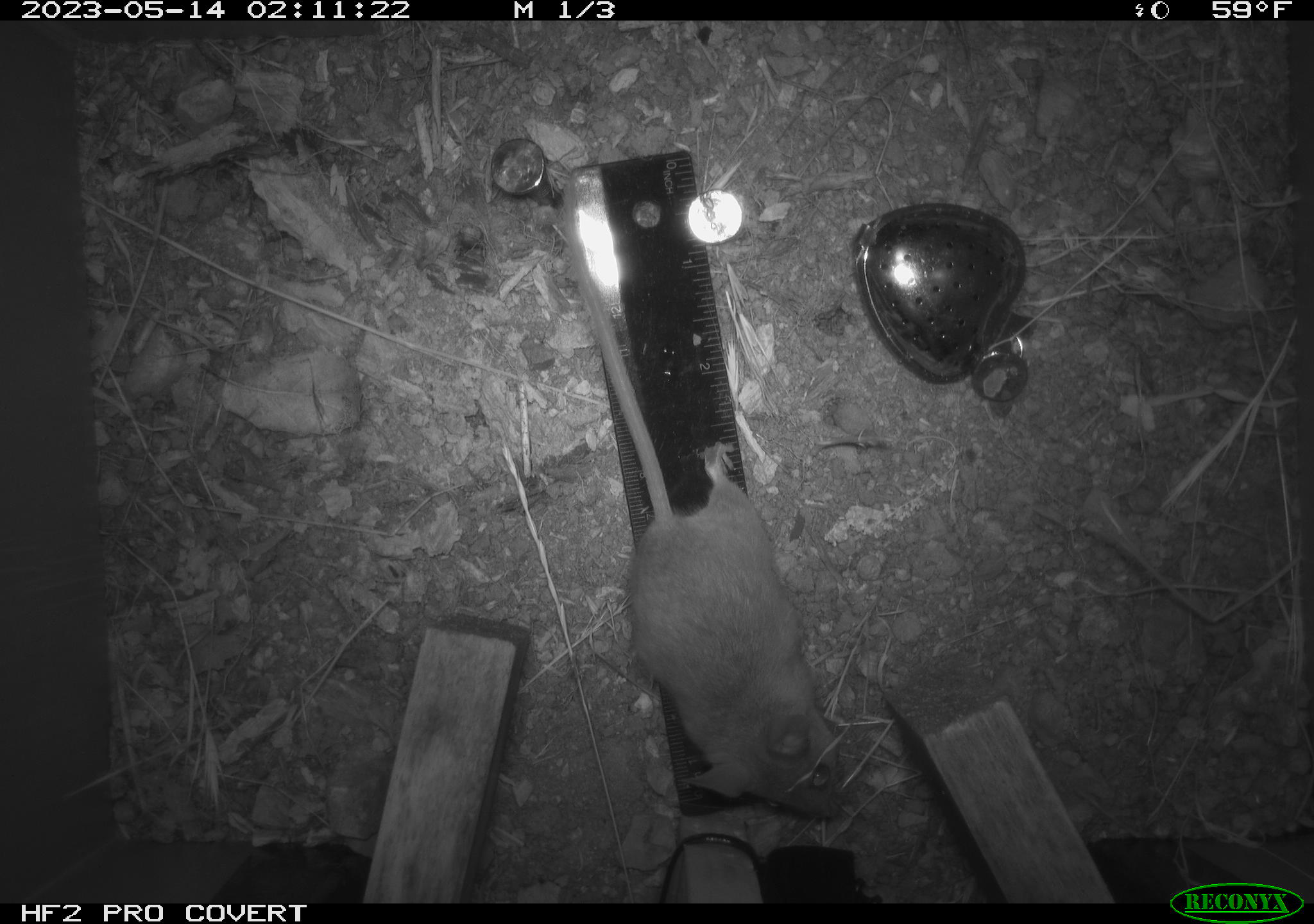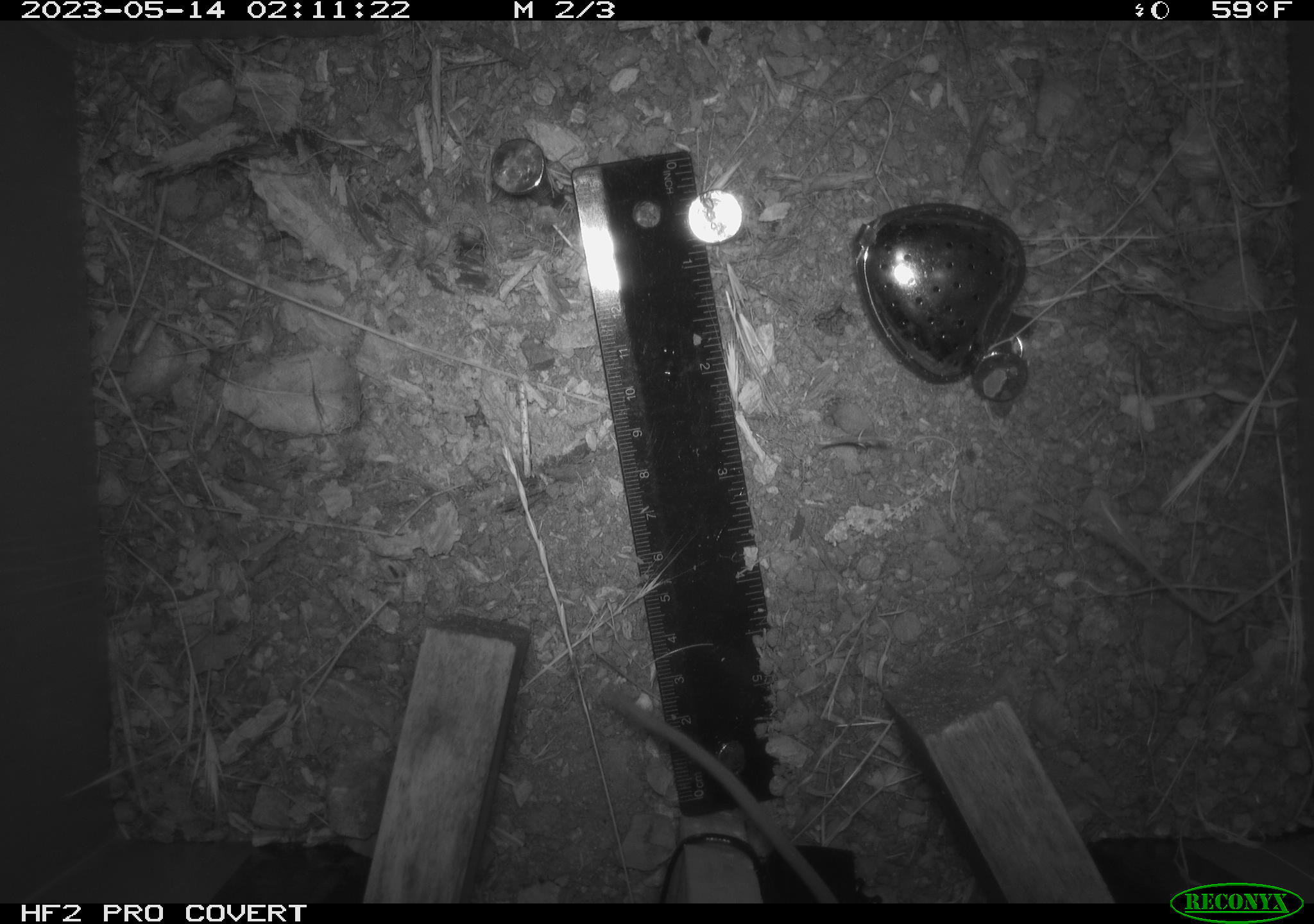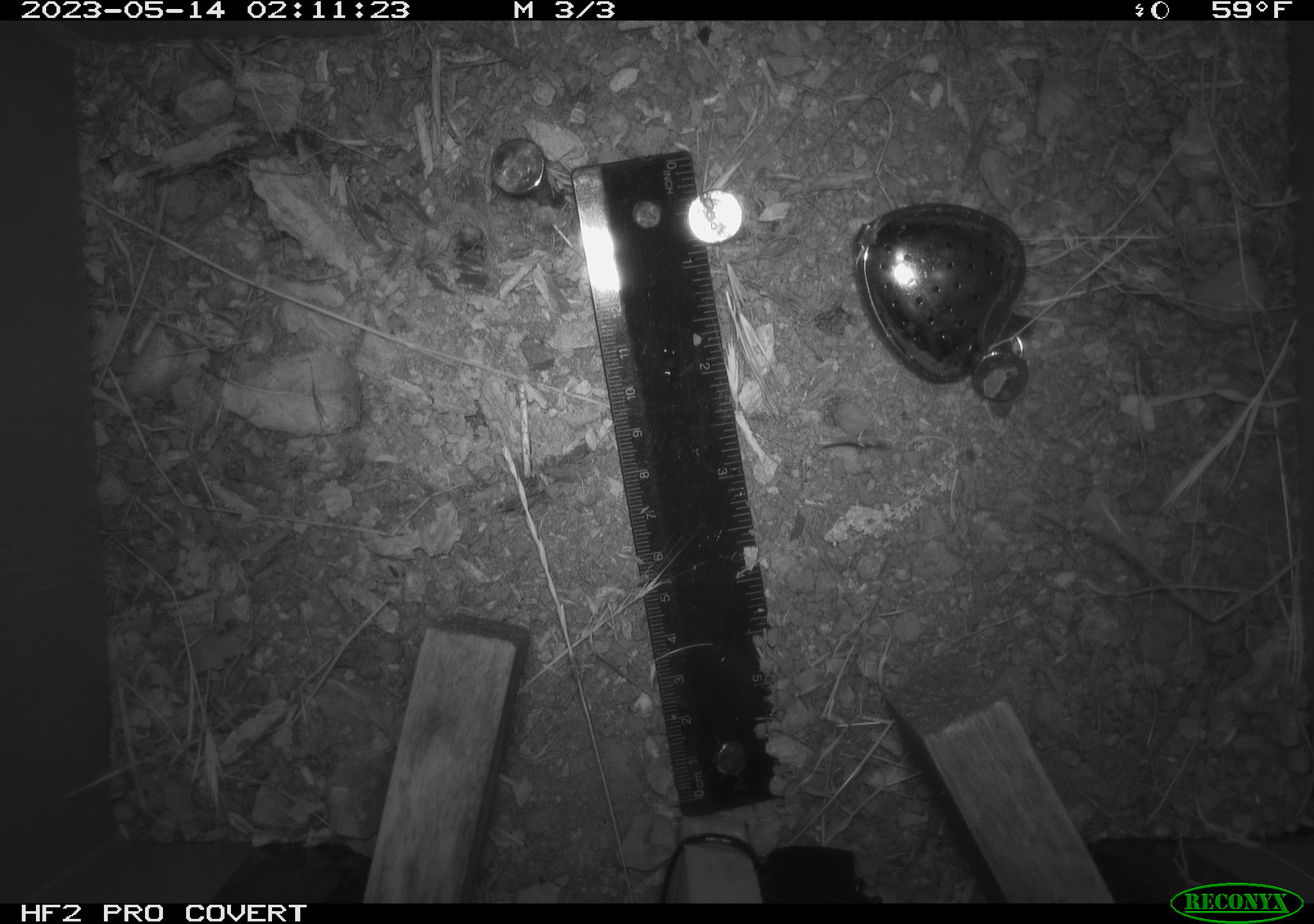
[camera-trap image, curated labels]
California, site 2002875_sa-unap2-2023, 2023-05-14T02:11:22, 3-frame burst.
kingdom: Animalia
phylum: Chordata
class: Mammalia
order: Rodentia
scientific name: Rodentia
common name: mouse species